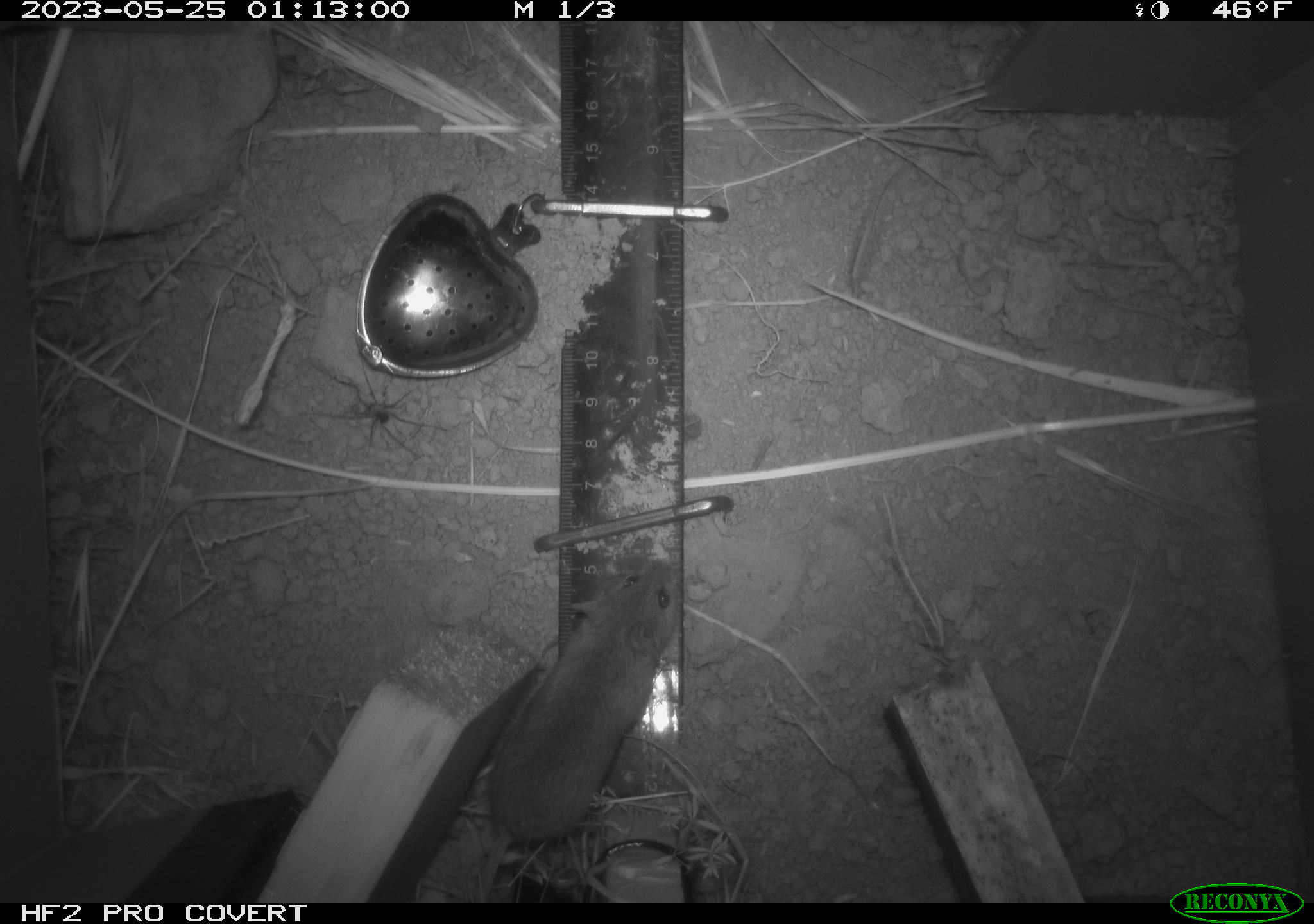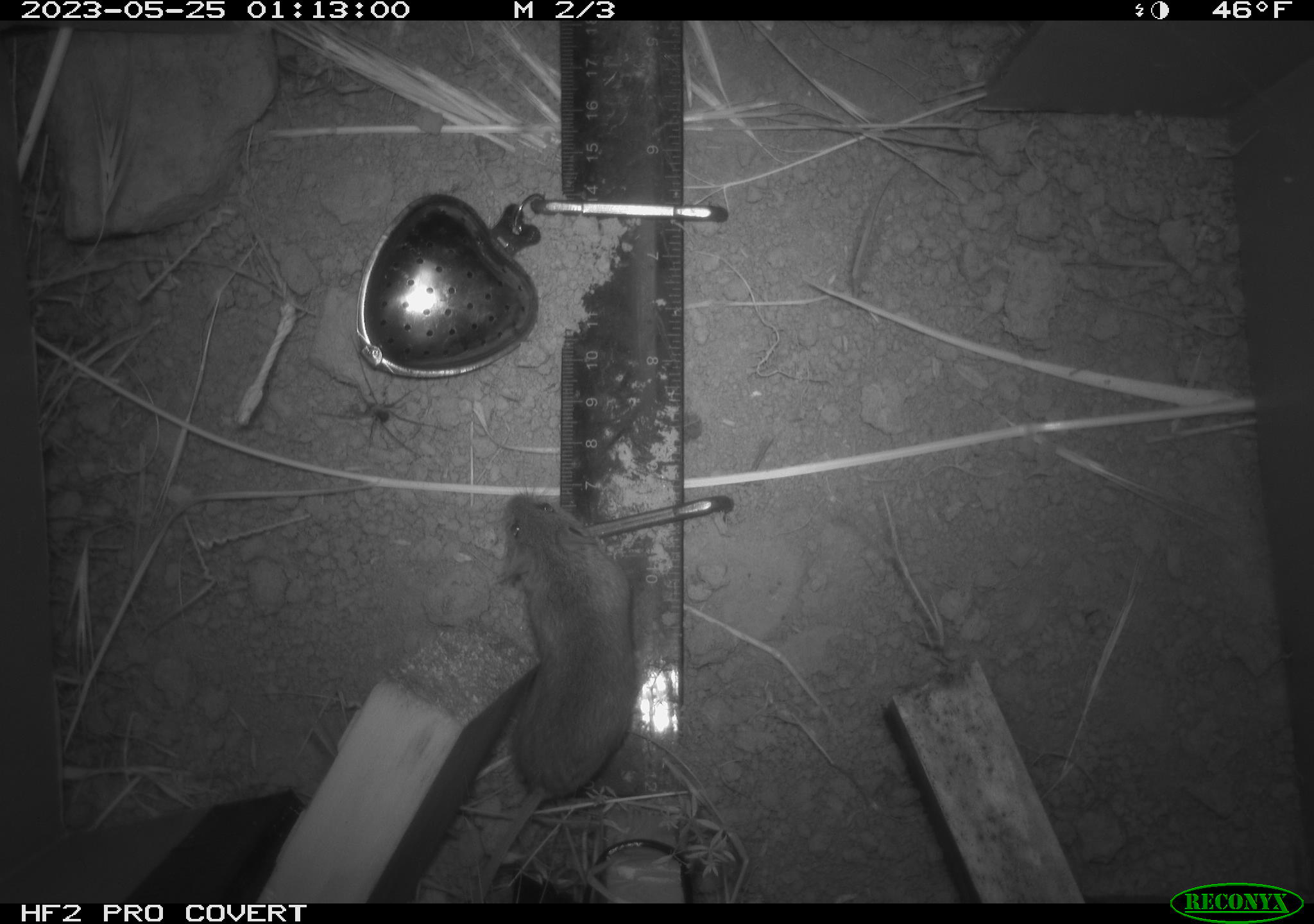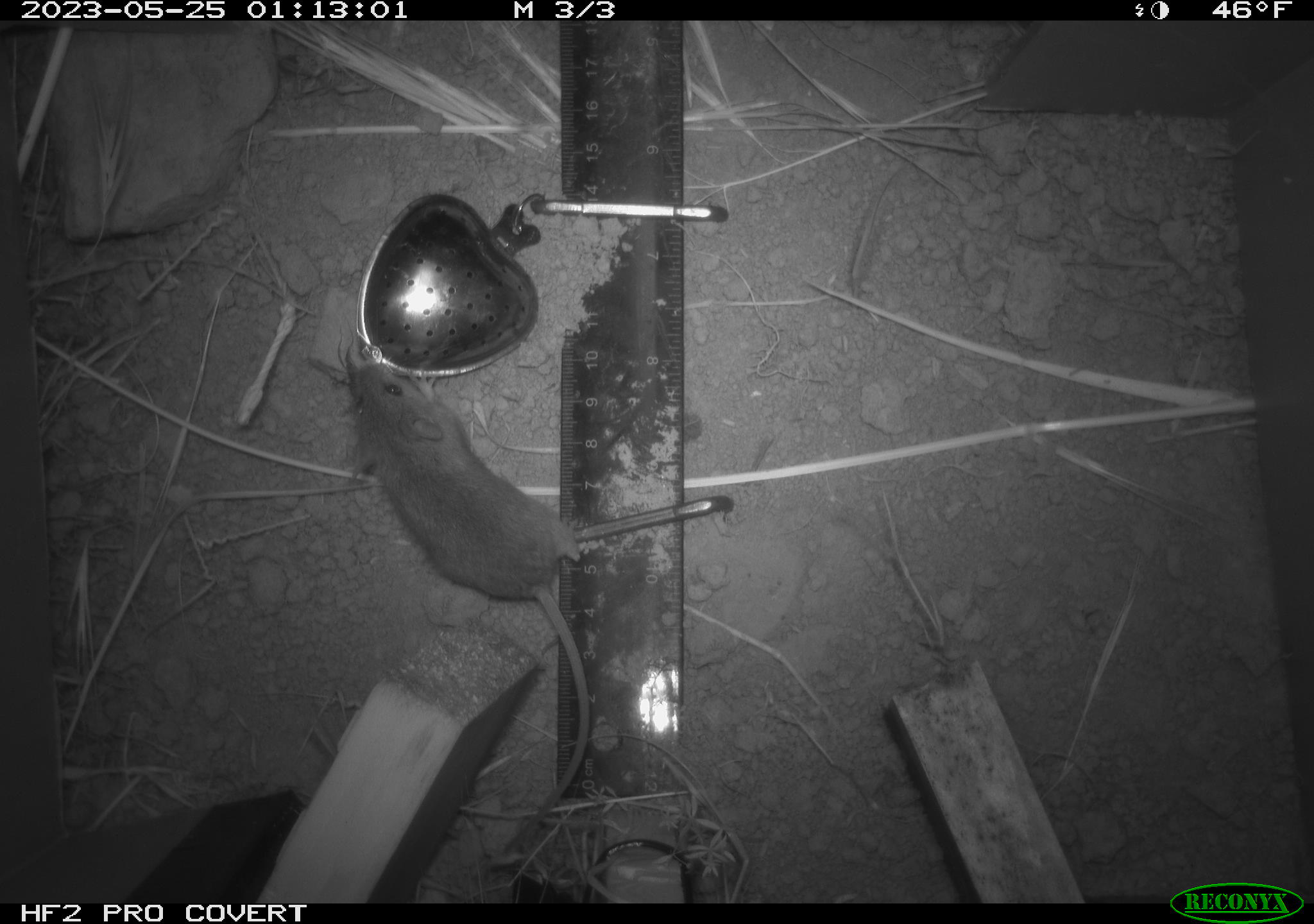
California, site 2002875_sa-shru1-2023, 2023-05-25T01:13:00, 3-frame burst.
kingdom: Animalia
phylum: Chordata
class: Mammalia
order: Rodentia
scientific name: Rodentia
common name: mouse species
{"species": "mouse species (Rodentia)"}